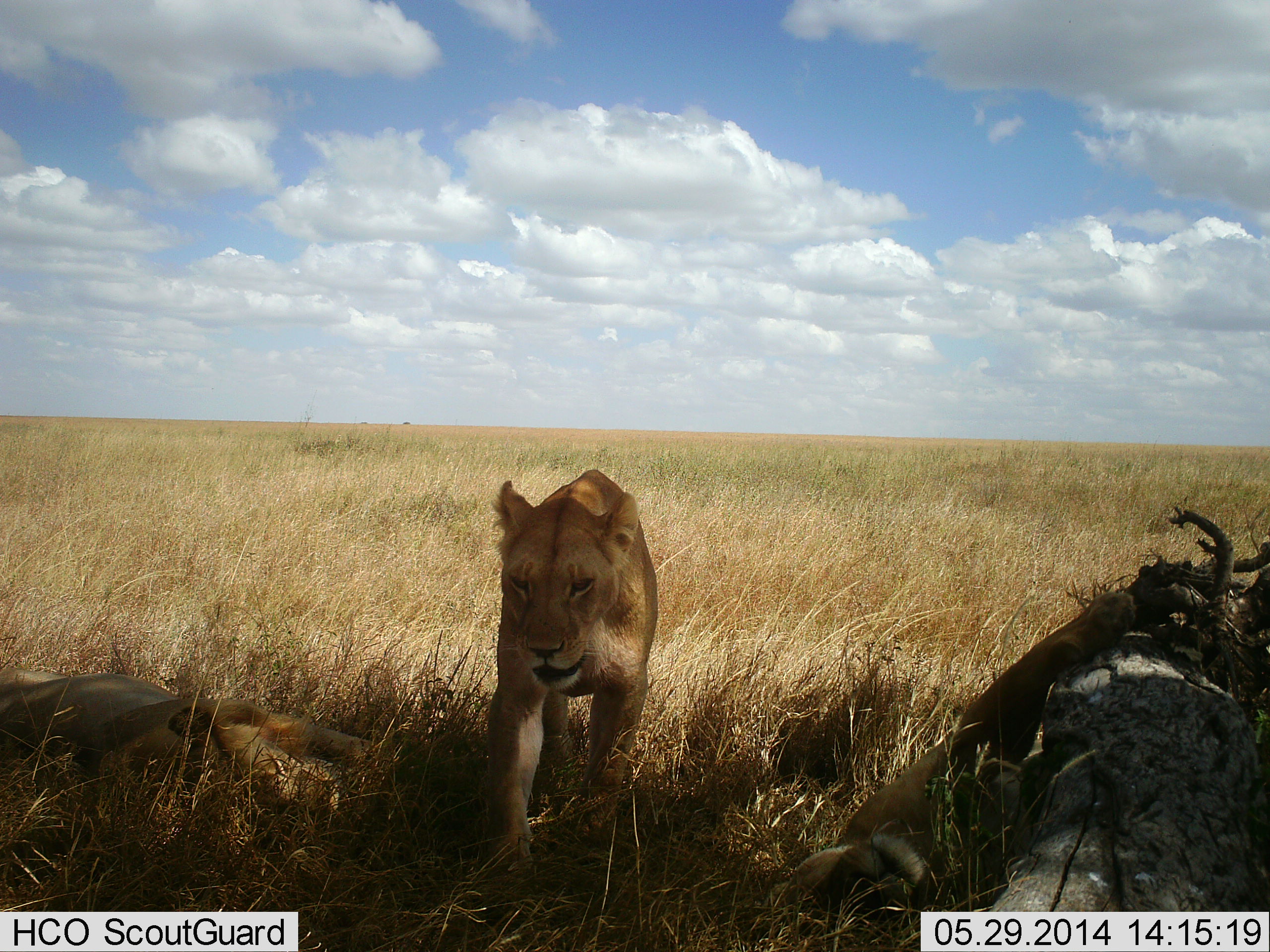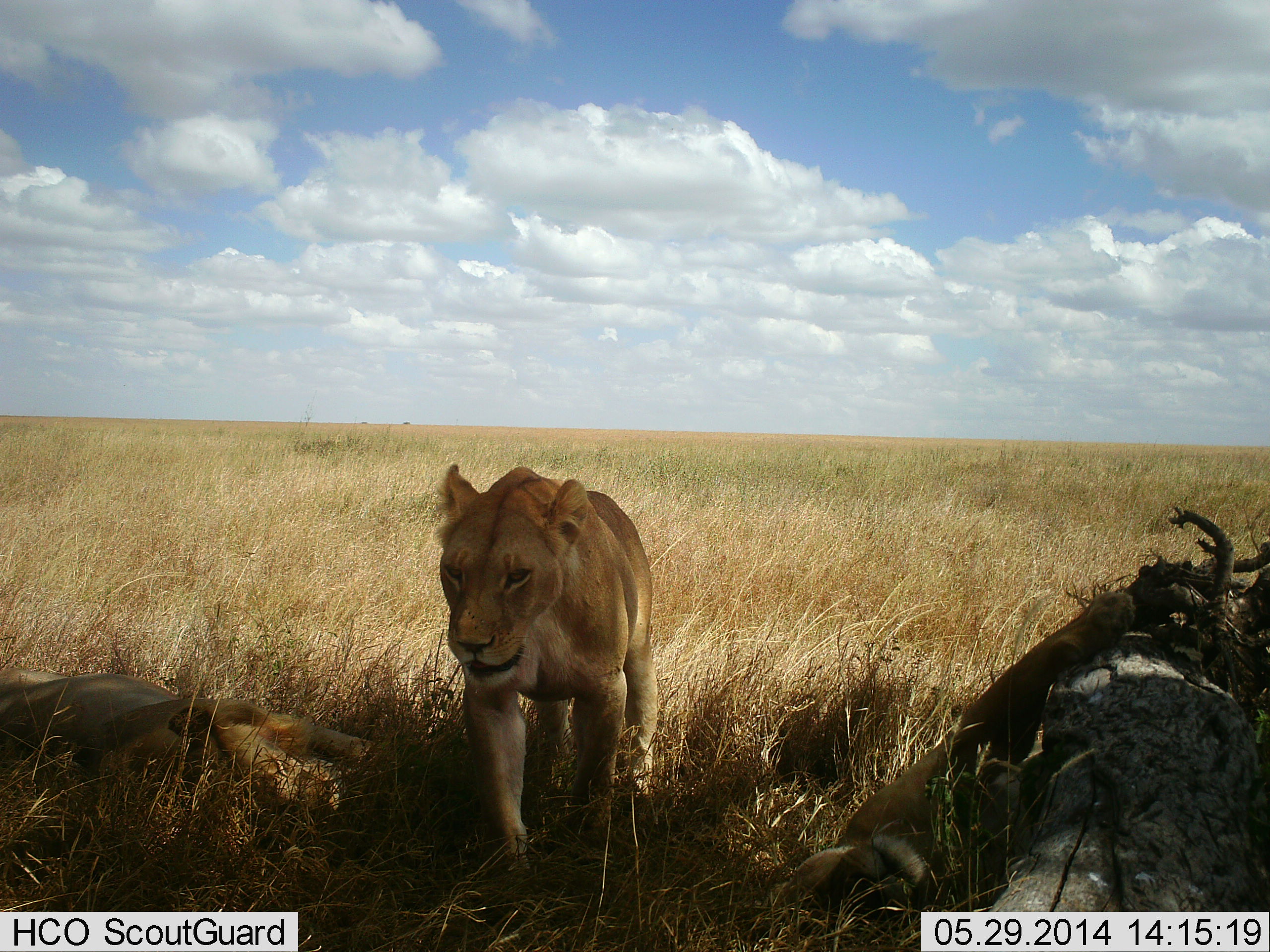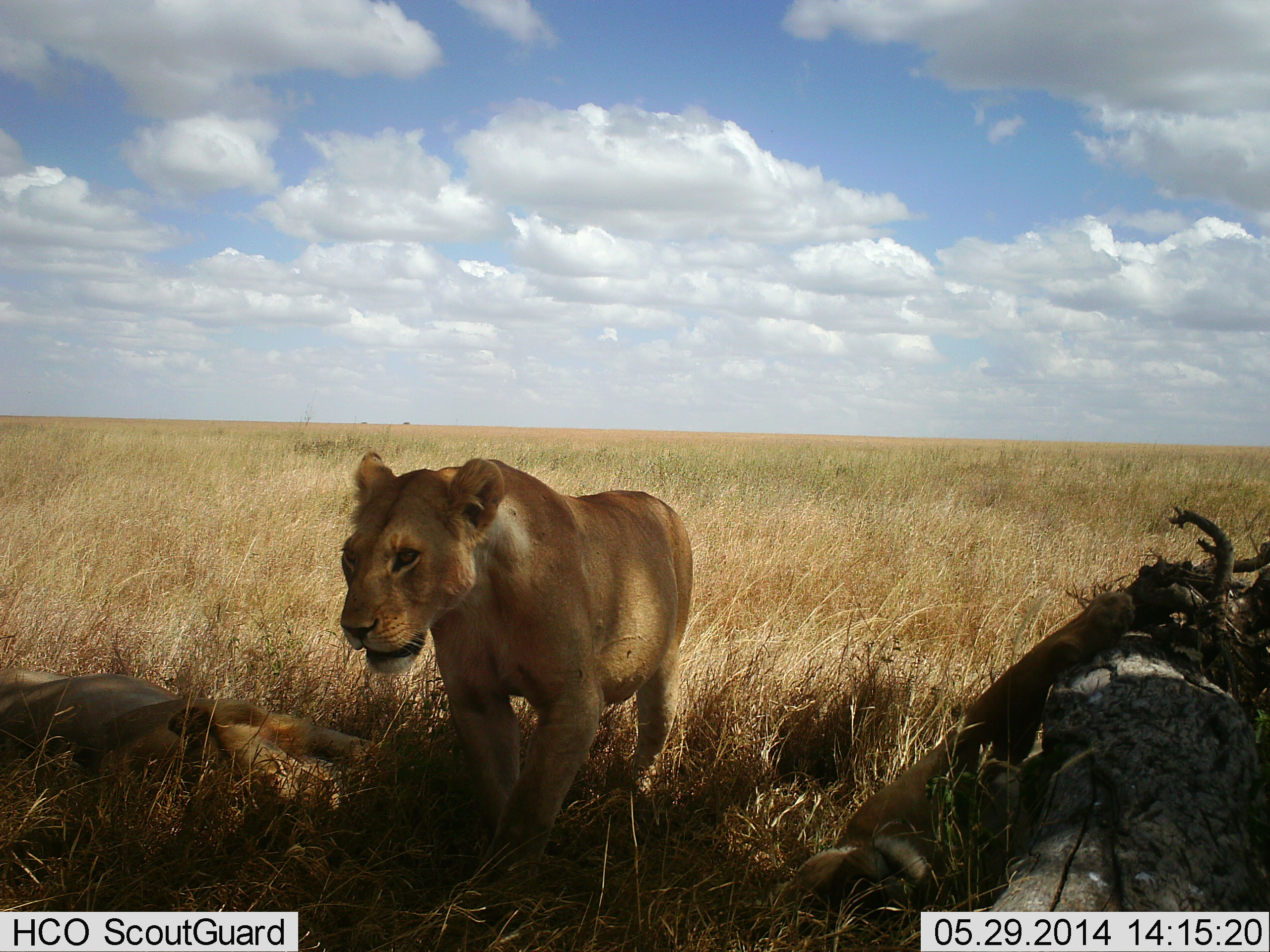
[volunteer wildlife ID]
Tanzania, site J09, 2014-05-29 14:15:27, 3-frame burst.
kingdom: Animalia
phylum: Chordata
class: Mammalia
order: Carnivora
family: Felidae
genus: Panthera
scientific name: Panthera leo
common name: lion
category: lionfemale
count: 3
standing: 9%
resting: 73%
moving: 64%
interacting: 9%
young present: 9%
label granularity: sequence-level